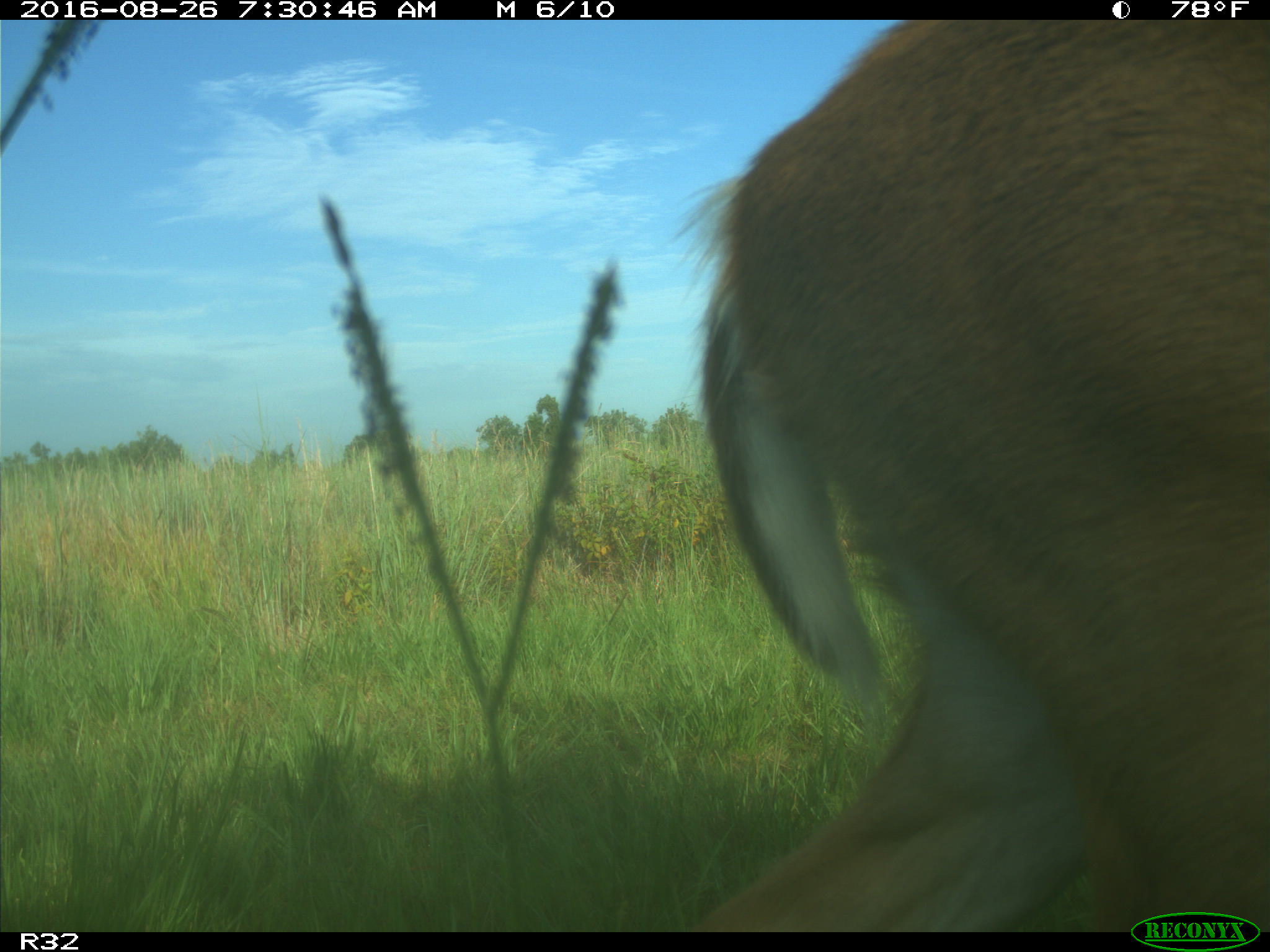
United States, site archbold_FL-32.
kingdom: Animalia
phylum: Chordata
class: Mammalia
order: Artiodactyla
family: Cervidae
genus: Odocoileus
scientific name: Odocoileus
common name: deer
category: unidentified deer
Unidentified deer (deer) (Odocoileus).